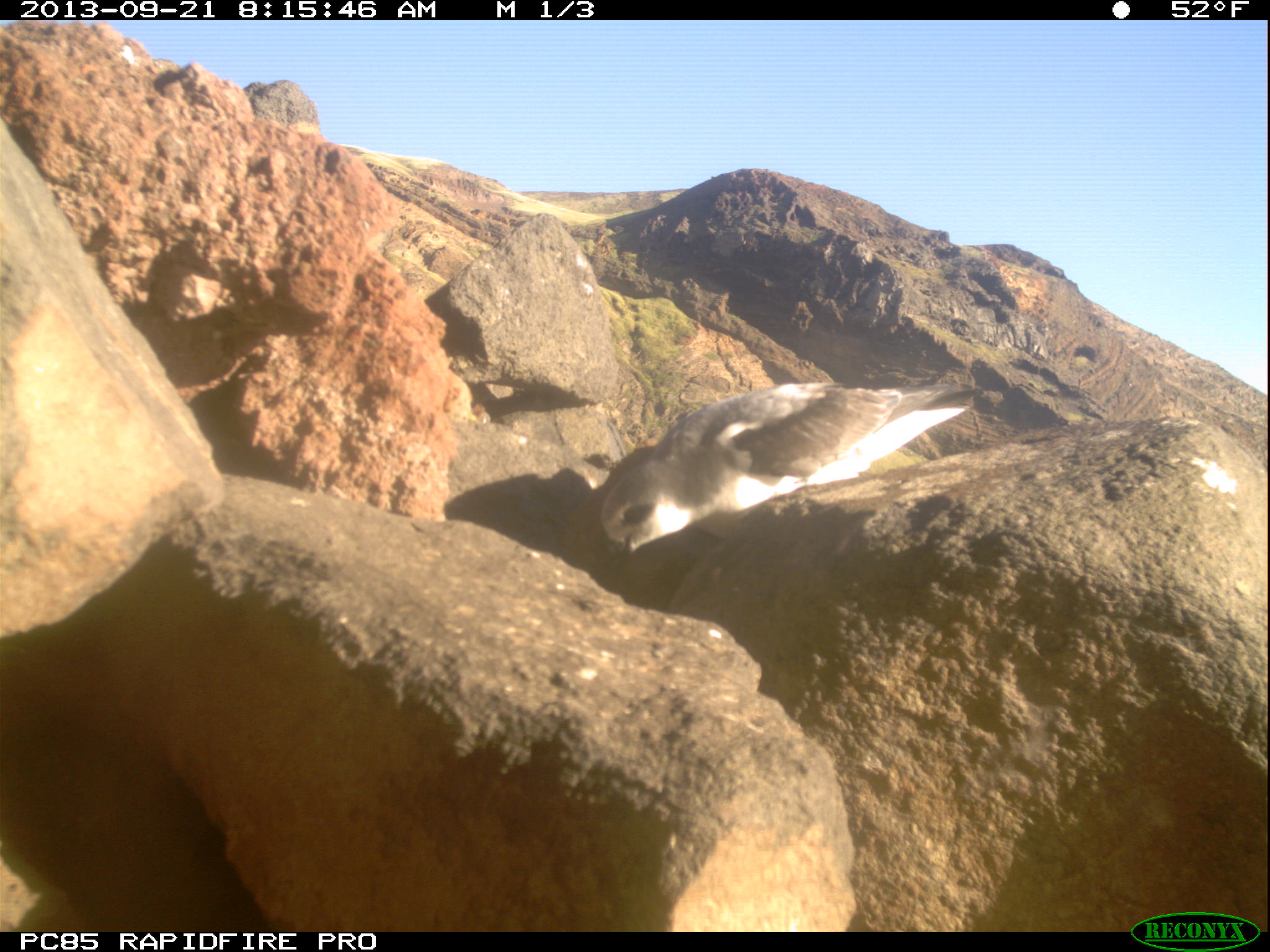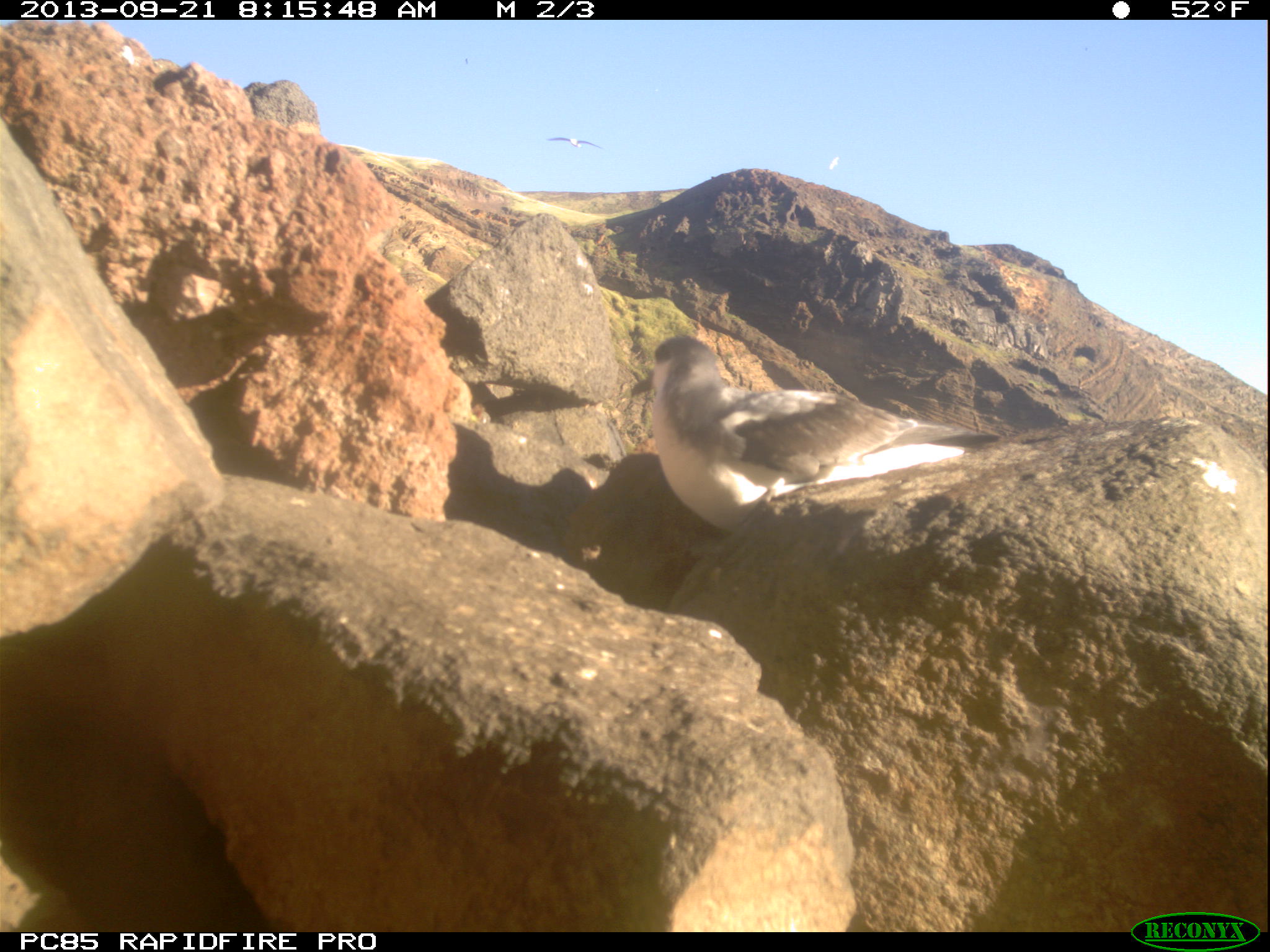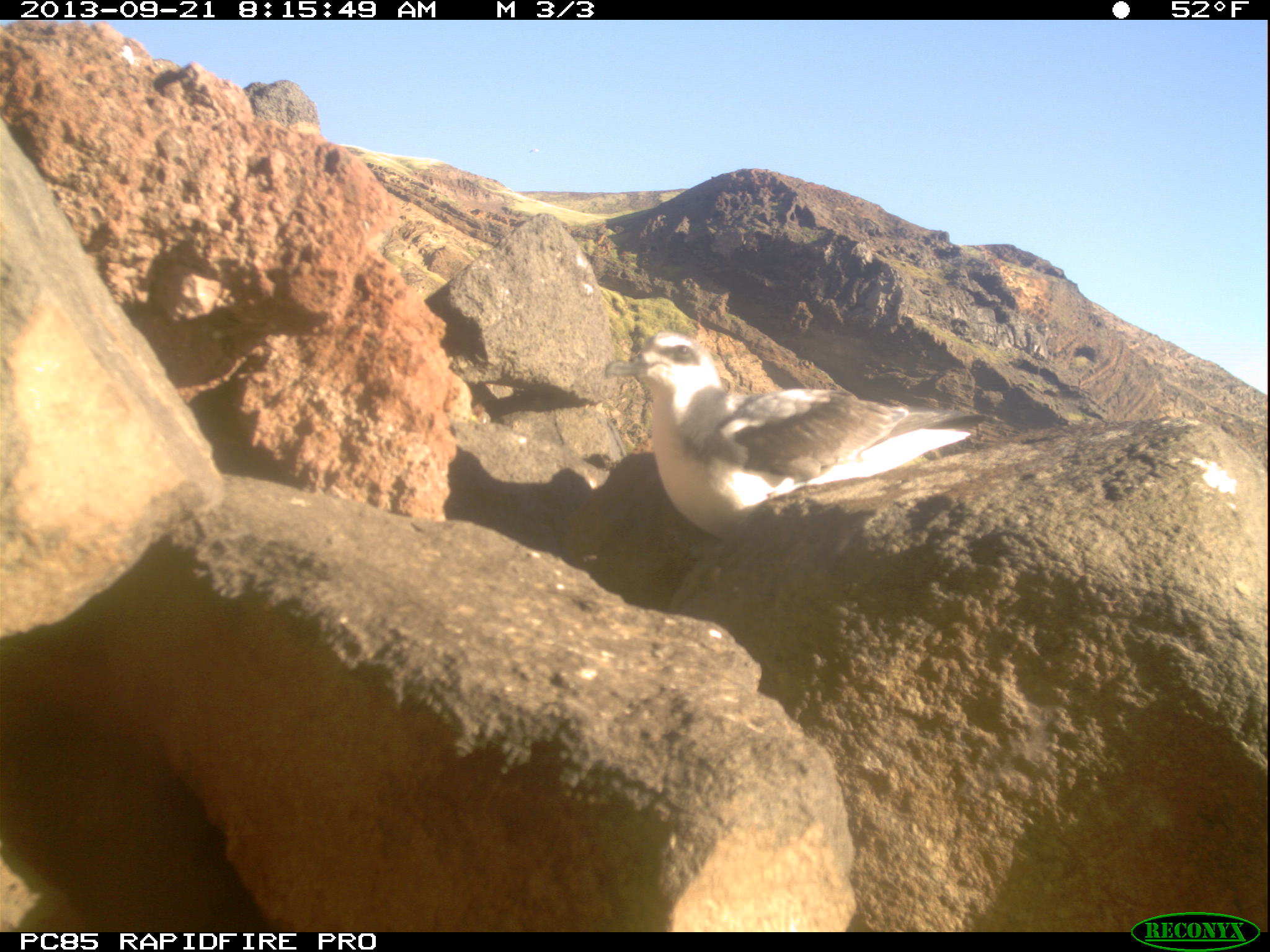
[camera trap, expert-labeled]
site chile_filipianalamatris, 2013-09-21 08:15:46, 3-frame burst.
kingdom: Animalia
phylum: Chordata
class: Aves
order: Procellariiformes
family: Procellariidae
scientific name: Procellariidae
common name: petrel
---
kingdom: Animalia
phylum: Chordata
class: Aves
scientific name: Aves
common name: bird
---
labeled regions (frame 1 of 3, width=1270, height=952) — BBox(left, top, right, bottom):
petrel: BBox(584, 378, 982, 558)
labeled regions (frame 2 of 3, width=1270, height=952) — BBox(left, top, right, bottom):
bird: BBox(545, 128, 603, 157); BBox(818, 151, 845, 182)
petrel: BBox(625, 334, 1005, 536)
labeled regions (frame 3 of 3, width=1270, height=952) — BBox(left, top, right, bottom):
petrel: BBox(591, 322, 989, 544)